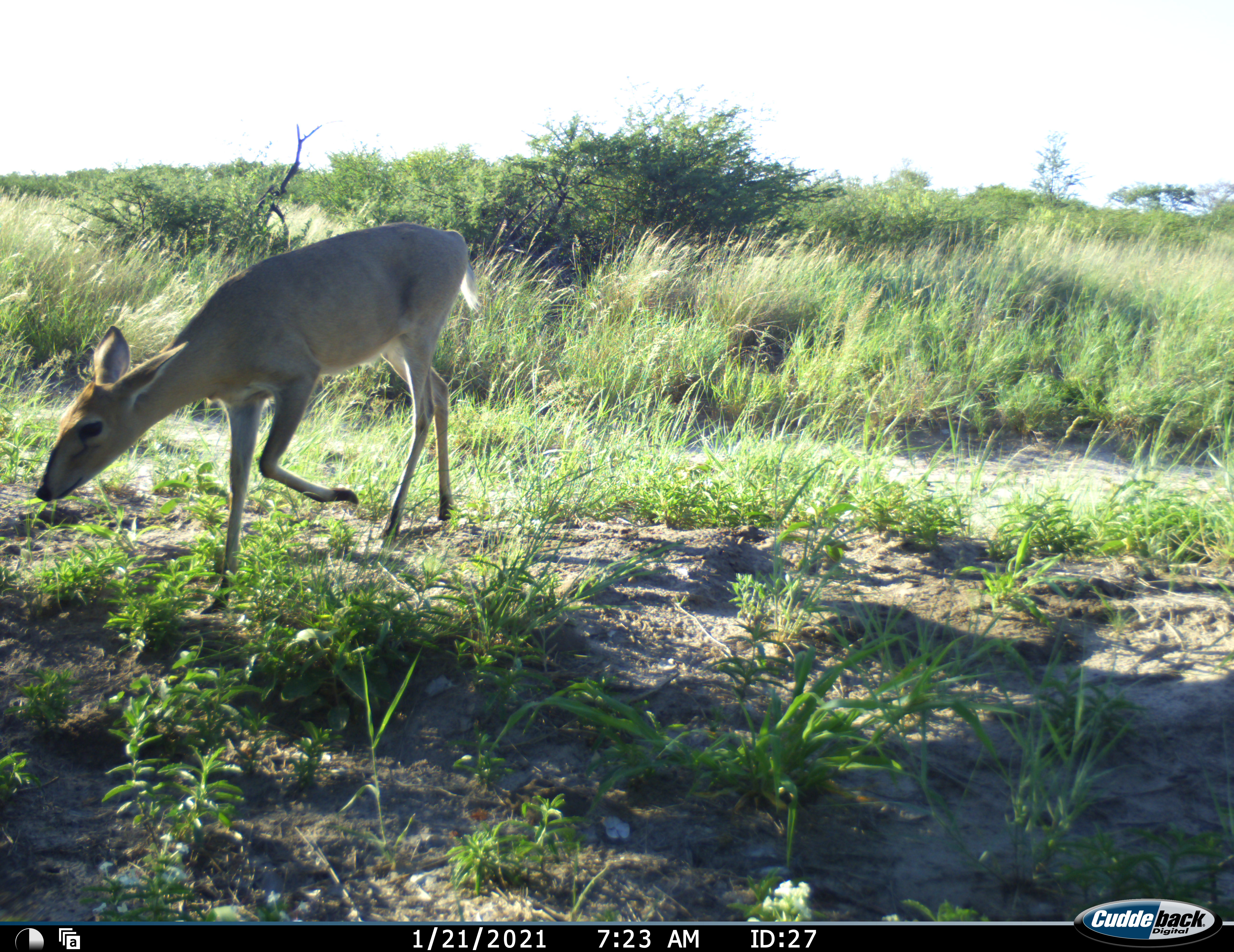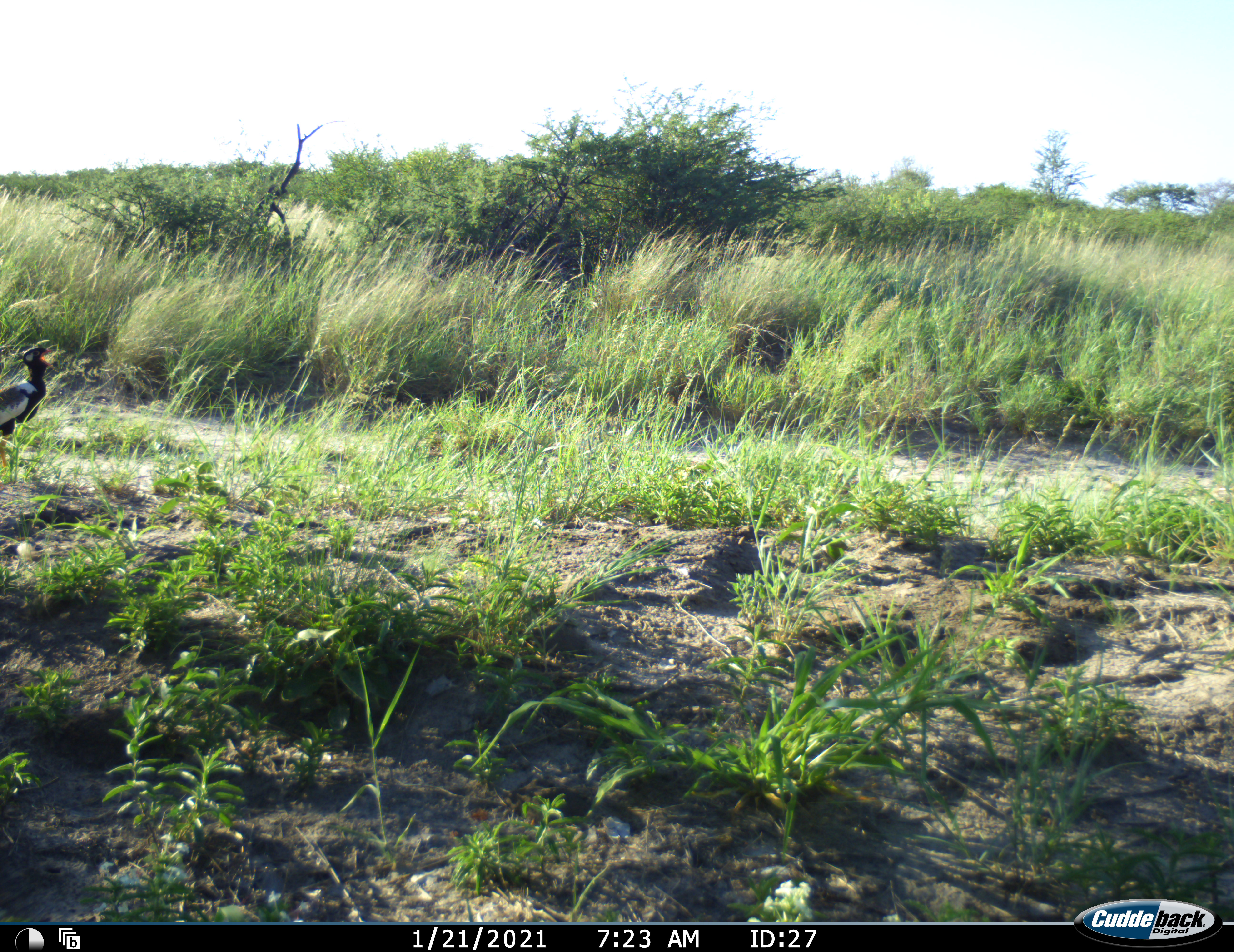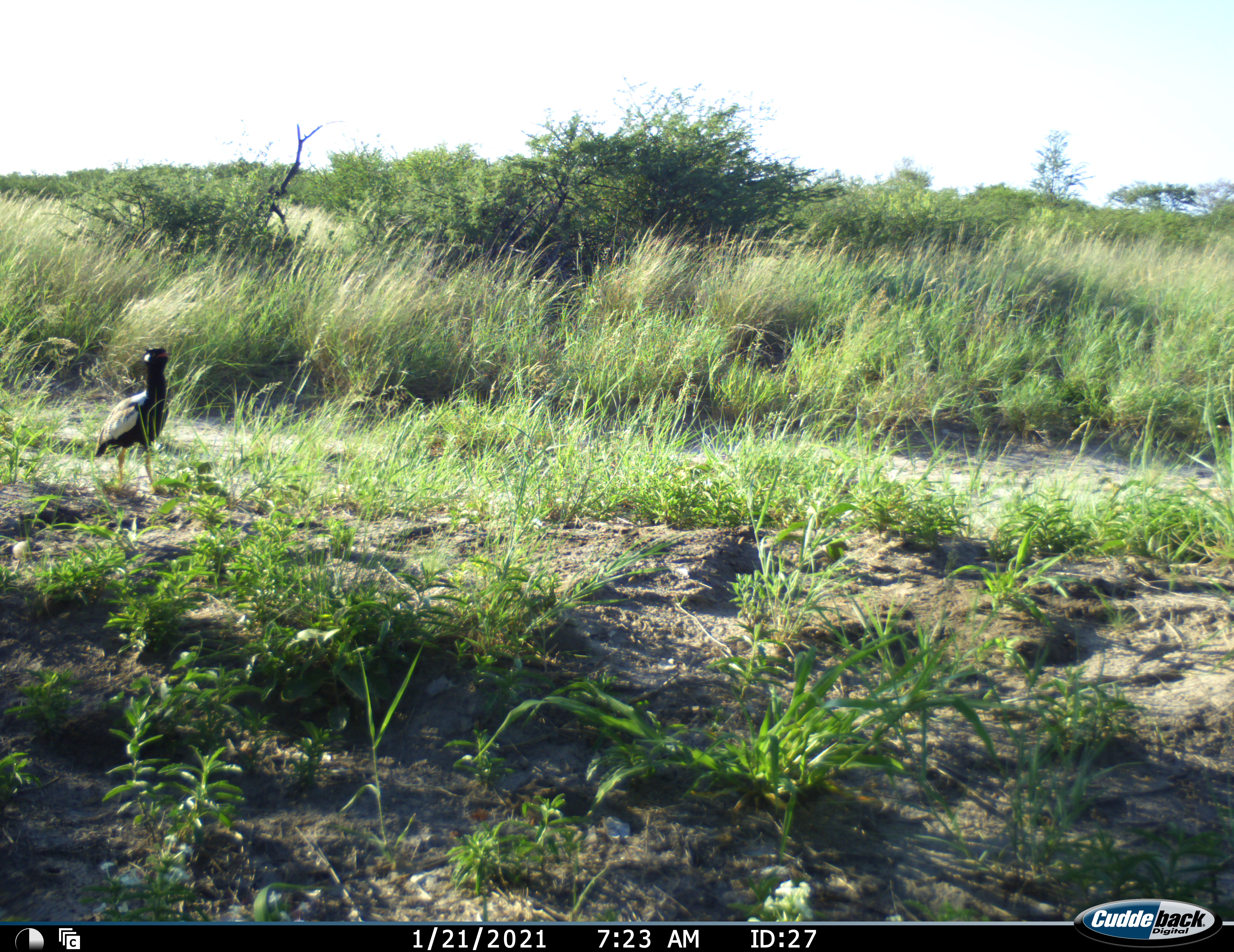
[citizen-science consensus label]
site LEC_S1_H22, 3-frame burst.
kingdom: Animalia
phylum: Chordata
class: Mammalia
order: Artiodactyla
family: Bovidae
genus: Sylvicapra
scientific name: Sylvicapra grimmia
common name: common duiker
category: duikercommongrey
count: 1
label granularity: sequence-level